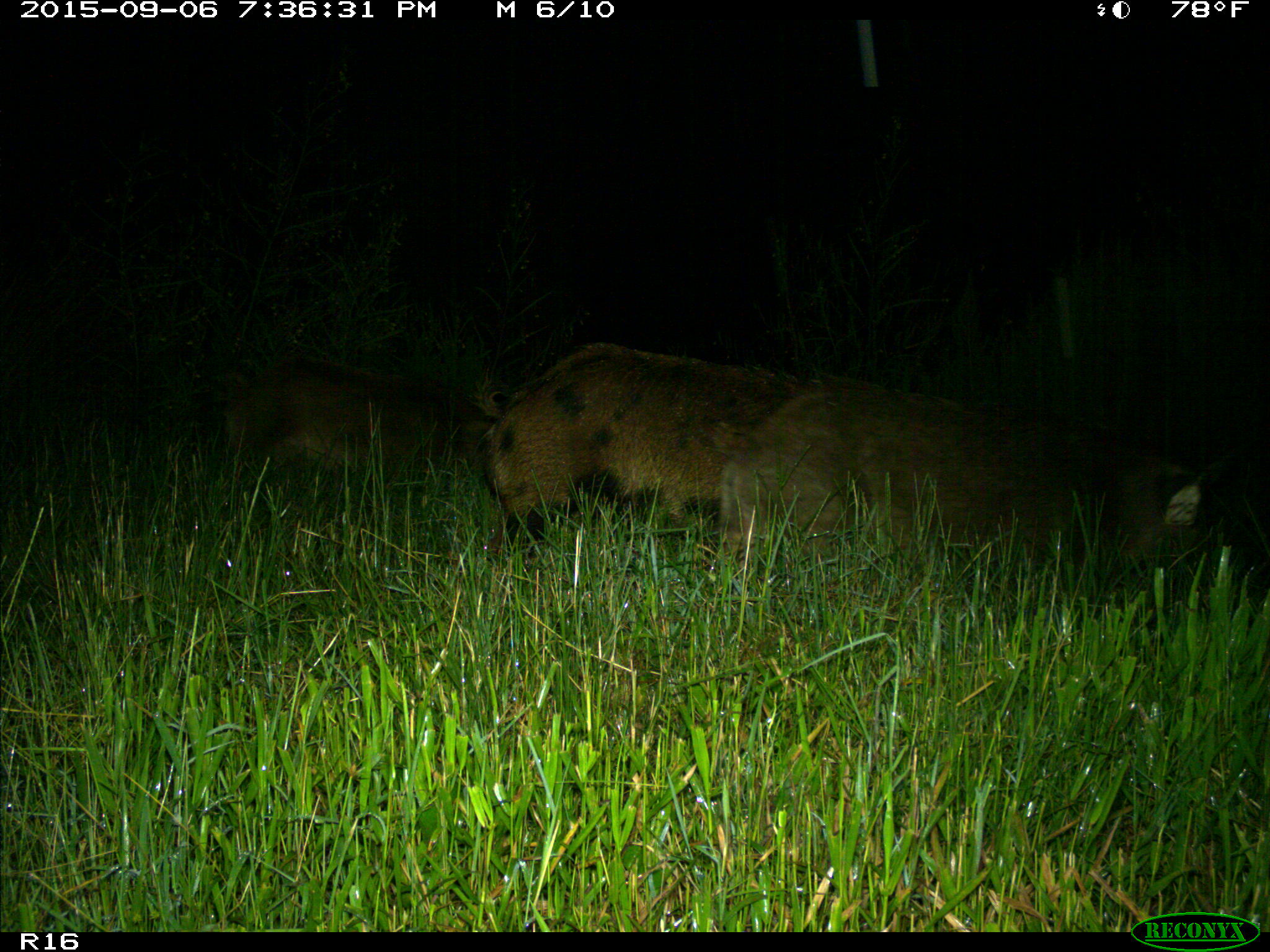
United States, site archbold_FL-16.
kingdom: Animalia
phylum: Chordata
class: Mammalia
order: Artiodactyla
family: Suidae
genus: Sus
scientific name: Sus scrofa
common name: wild boar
Sus scrofa (wild boar).